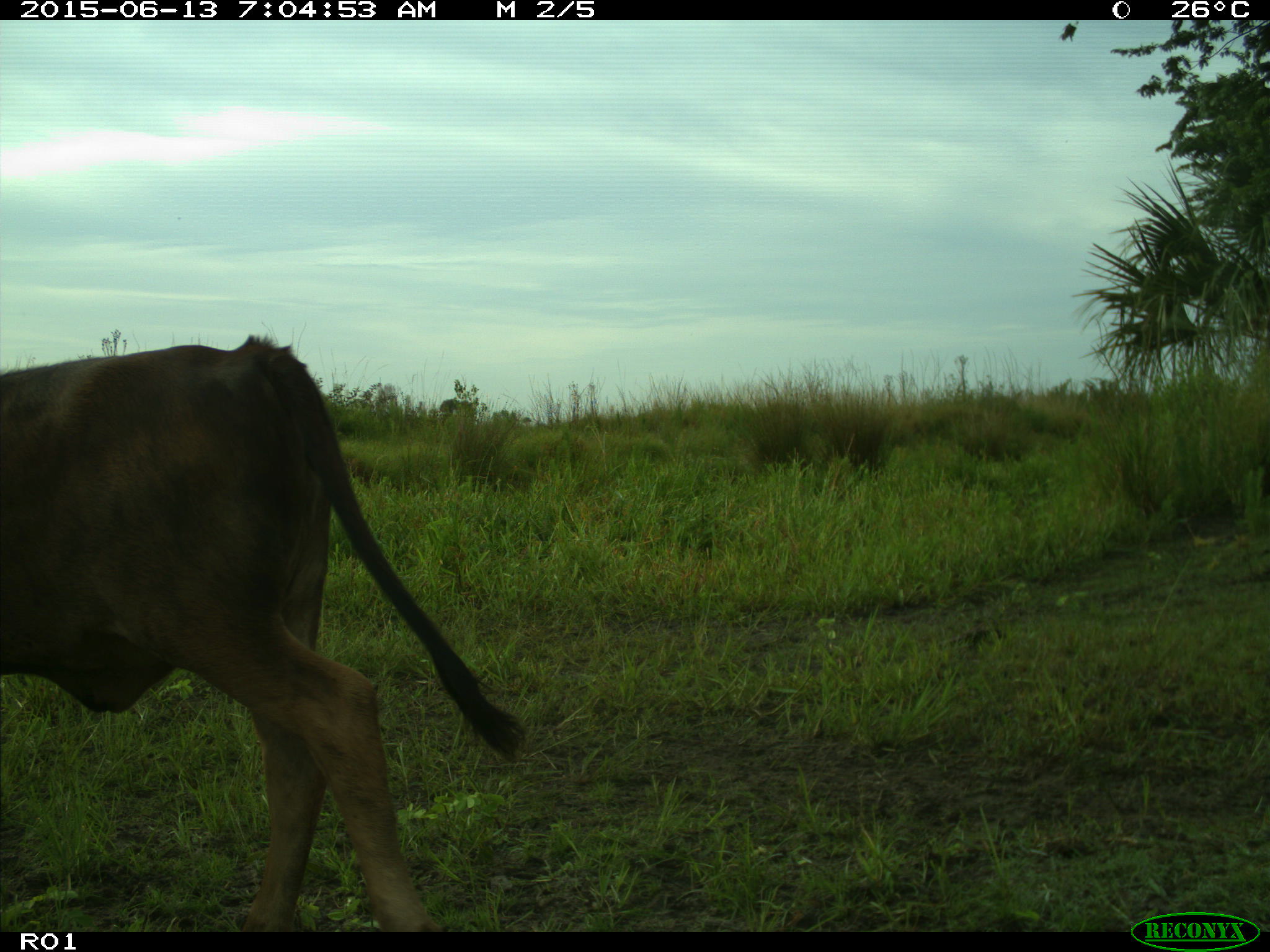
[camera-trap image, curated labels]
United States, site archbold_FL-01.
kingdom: Animalia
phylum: Chordata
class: Mammalia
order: Artiodactyla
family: Bovidae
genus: Bos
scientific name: Bos taurus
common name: domestic cow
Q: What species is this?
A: Bos taurus (domestic cow).